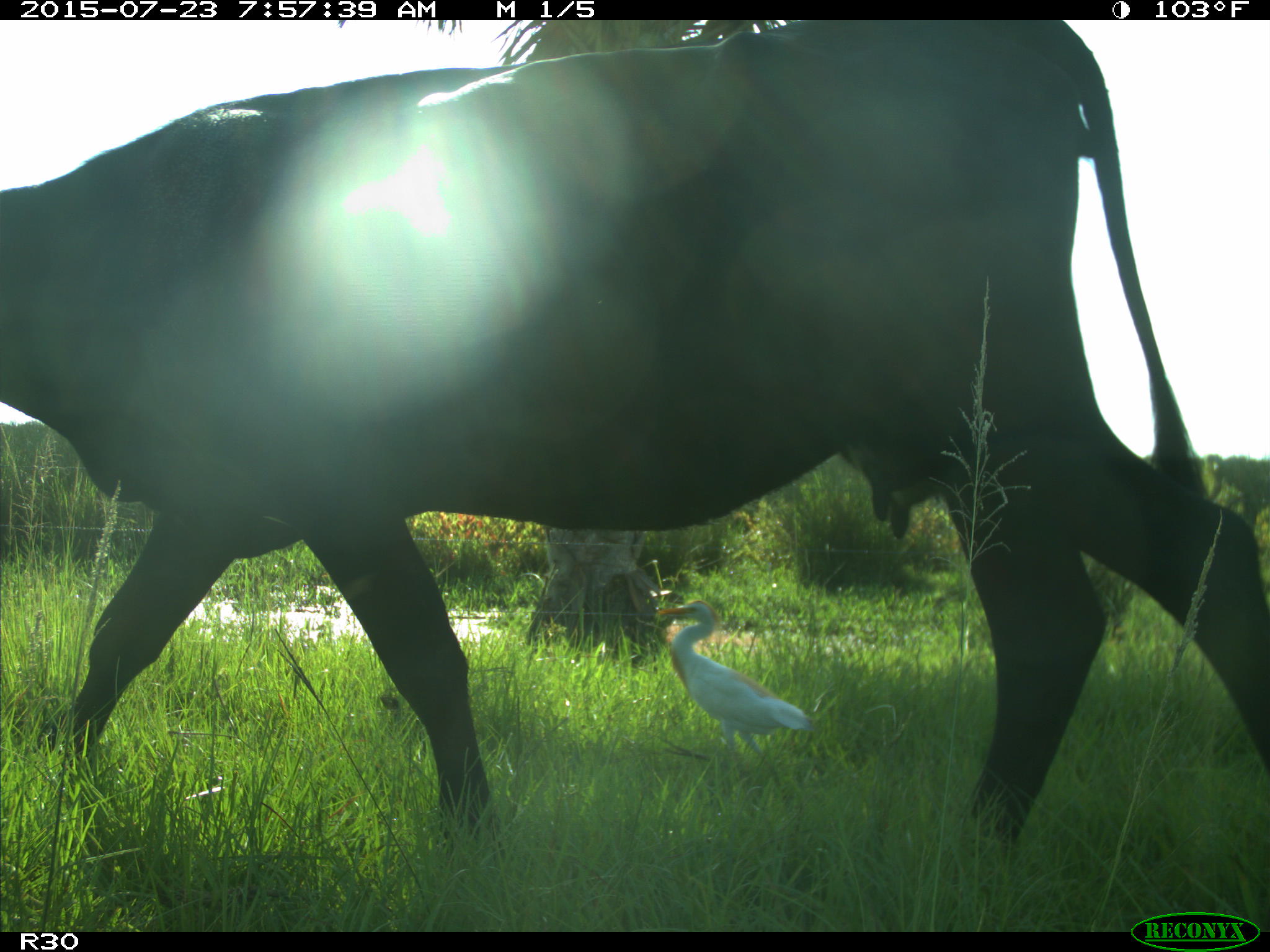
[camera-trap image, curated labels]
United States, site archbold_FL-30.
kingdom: Animalia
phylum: Chordata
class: Mammalia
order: Artiodactyla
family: Bovidae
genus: Bos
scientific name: Bos taurus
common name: domestic cow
Bos taurus (domestic cow).